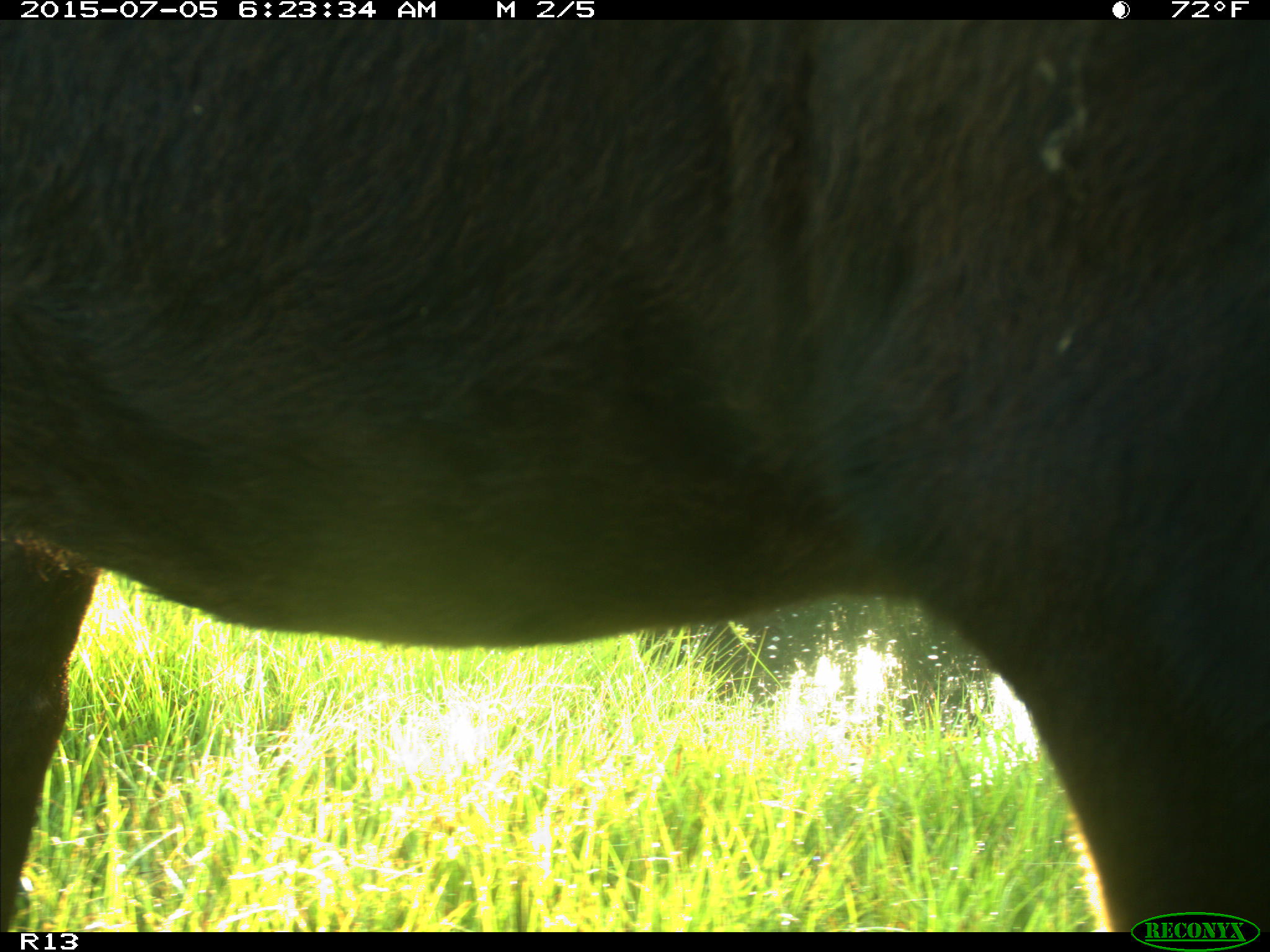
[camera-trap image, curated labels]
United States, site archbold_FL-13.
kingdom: Animalia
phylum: Chordata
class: Mammalia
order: Artiodactyla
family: Bovidae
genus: Bos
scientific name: Bos taurus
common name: domestic cow